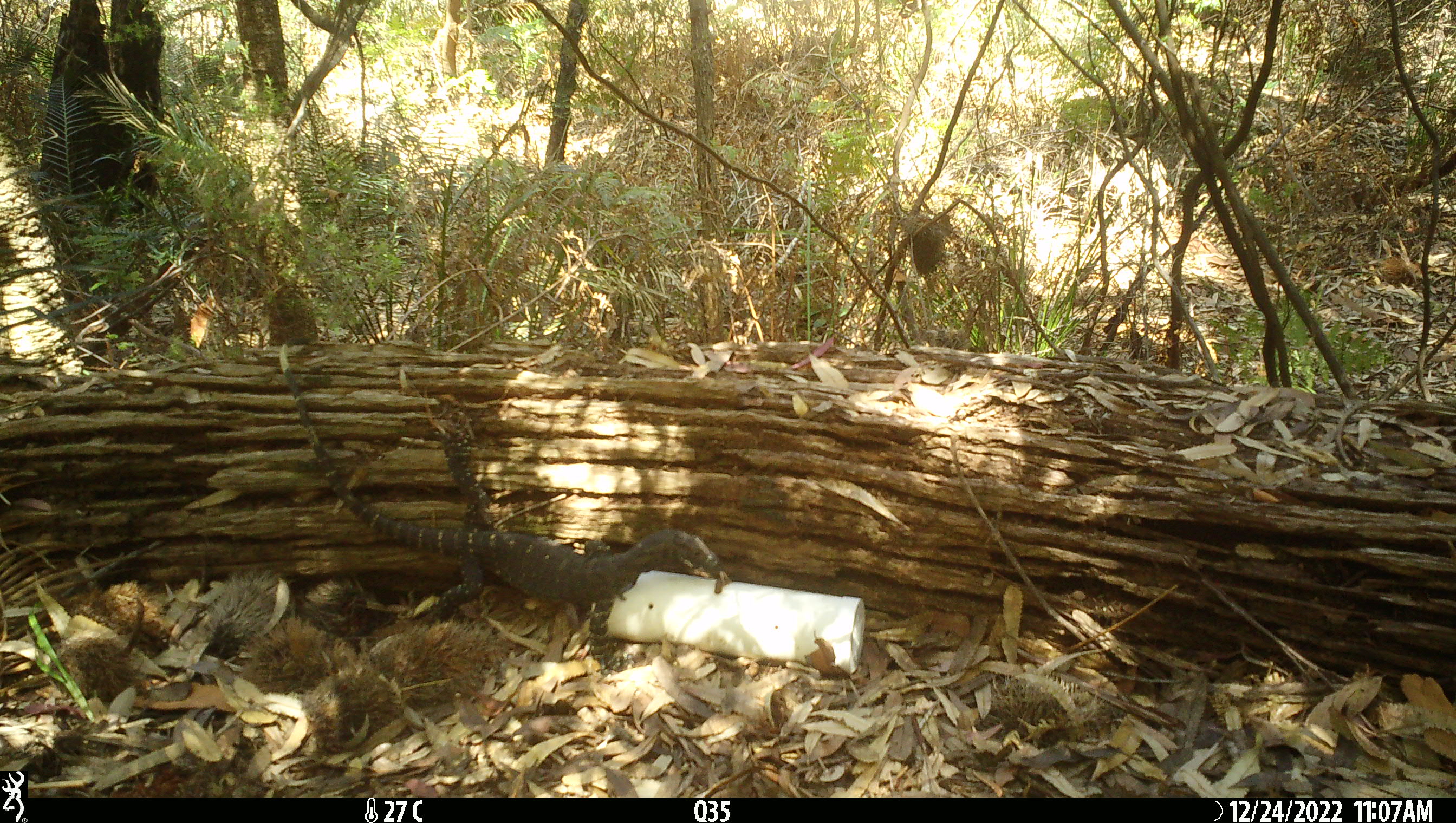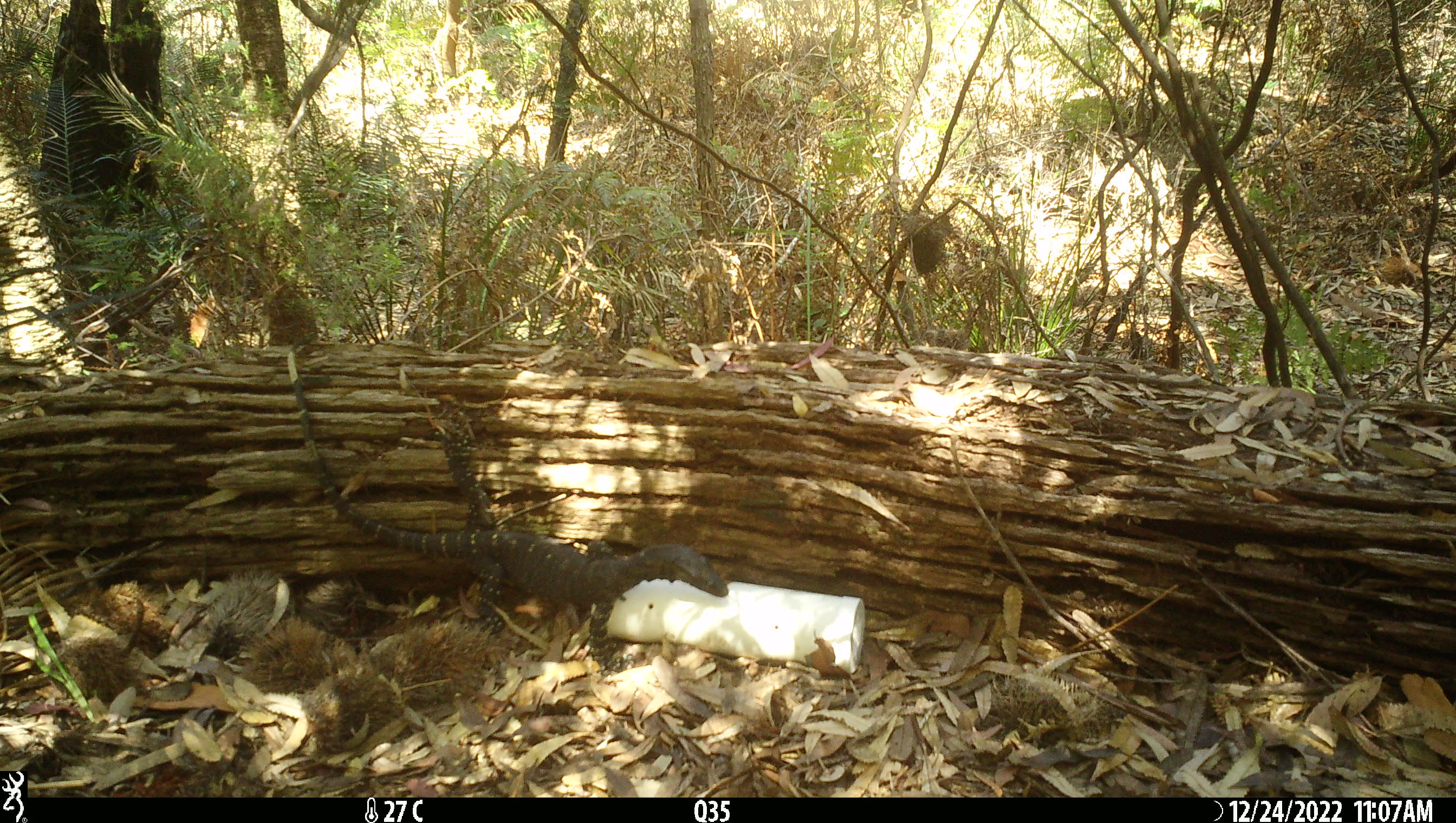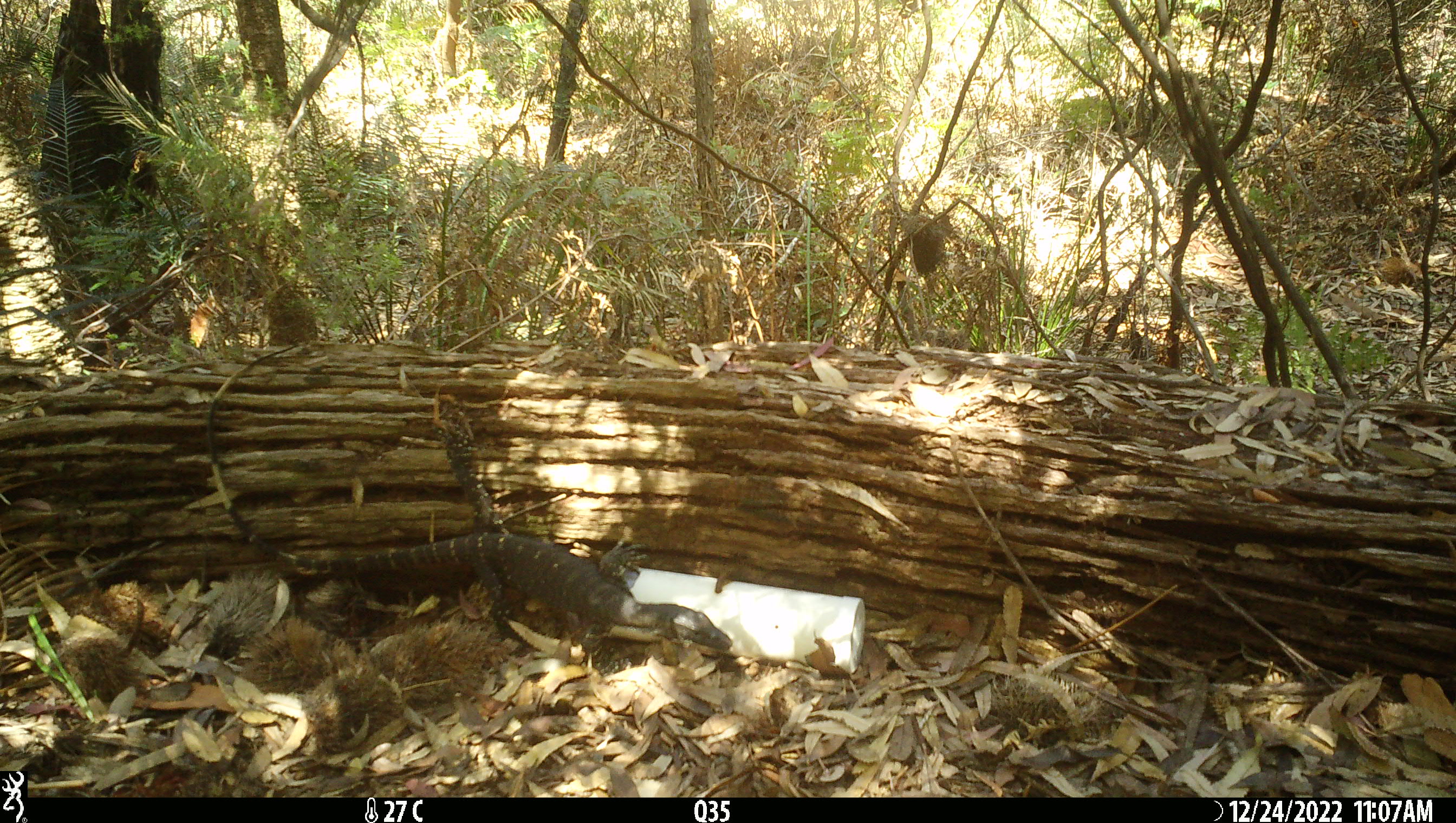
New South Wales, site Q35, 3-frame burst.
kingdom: Animalia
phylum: Chordata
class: Reptilia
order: Squamata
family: Varanidae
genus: Varanus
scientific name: Varanus varius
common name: lace monitor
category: goanna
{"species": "goanna (lace monitor) (Varanus varius)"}